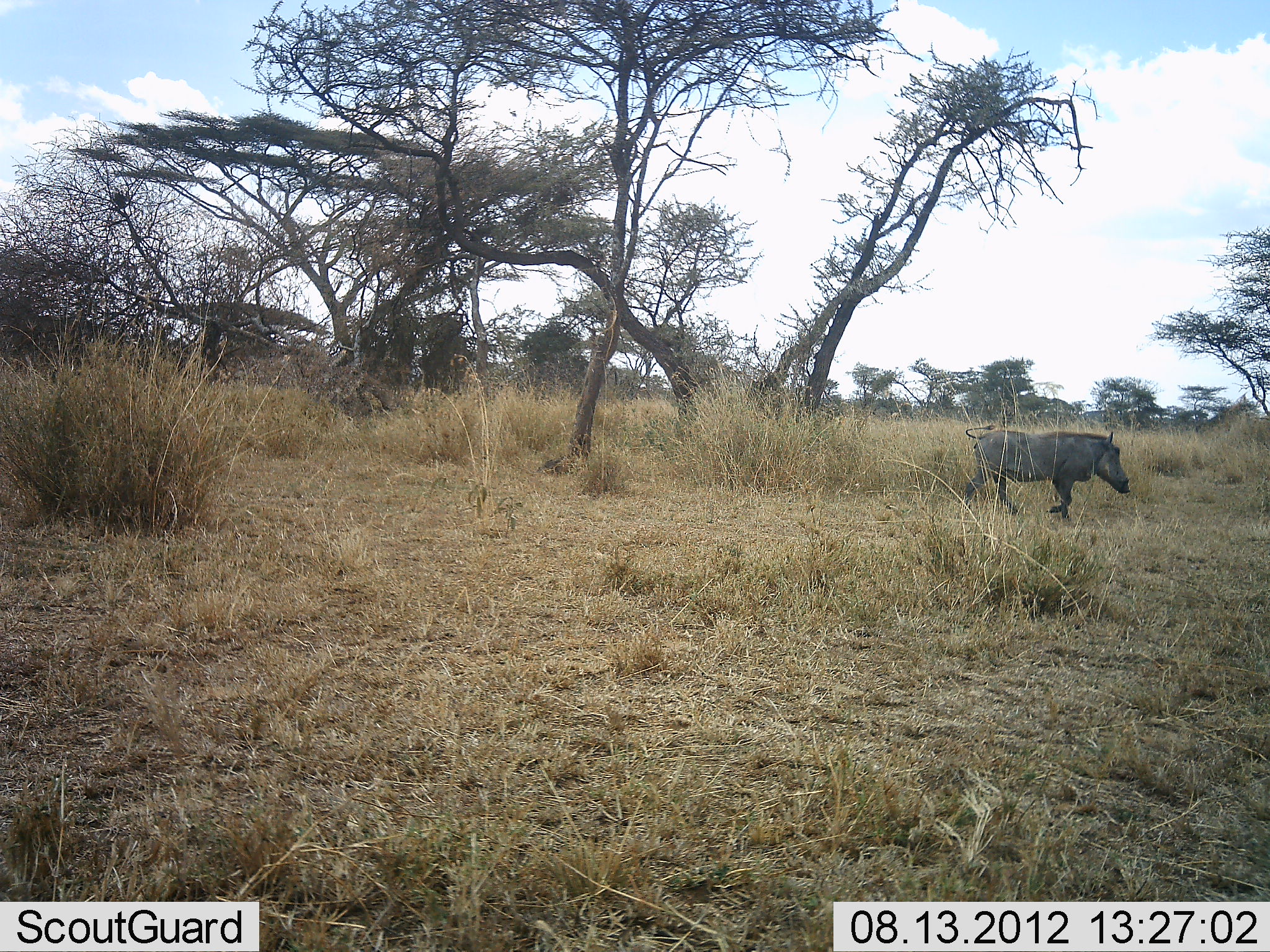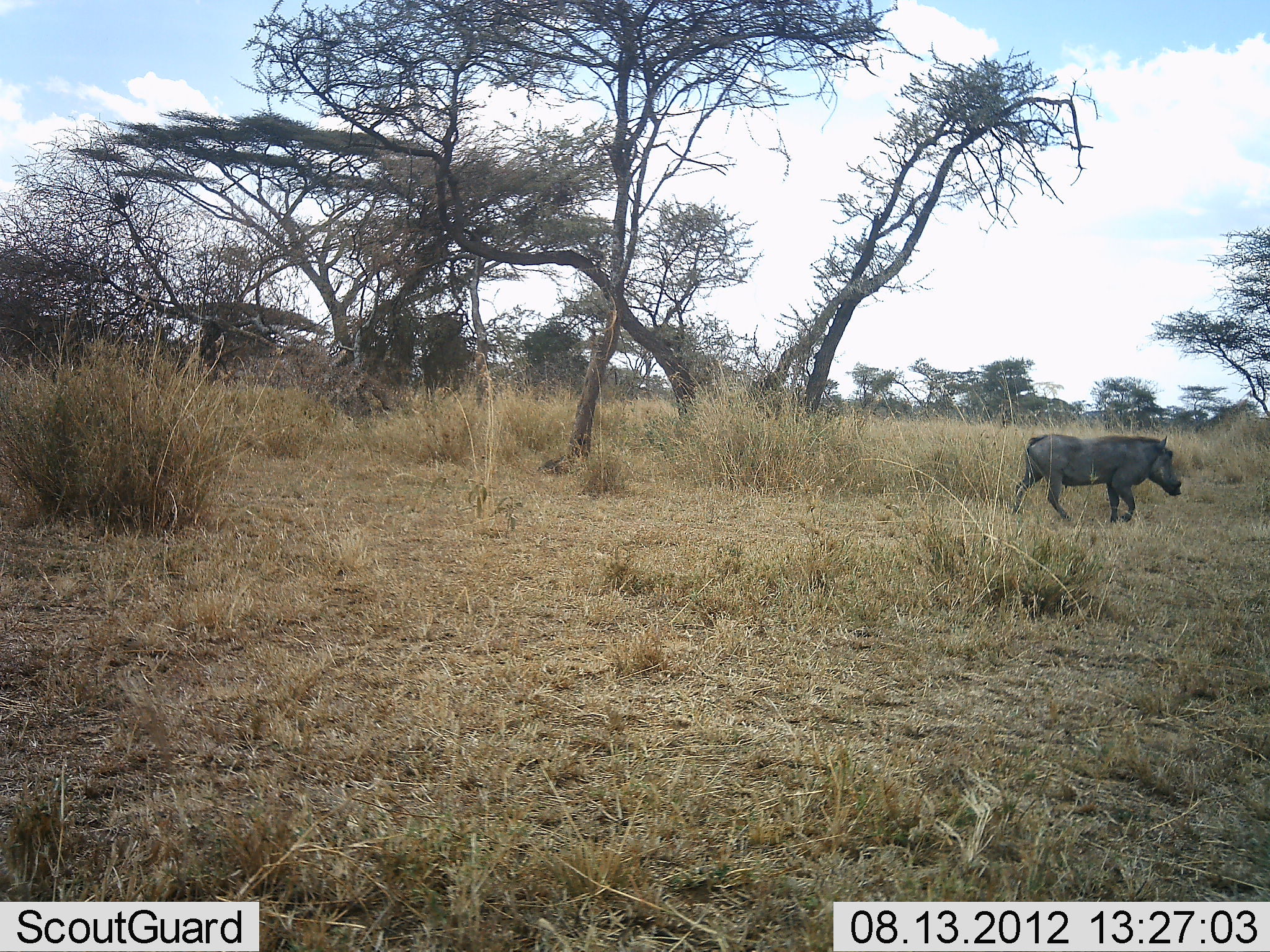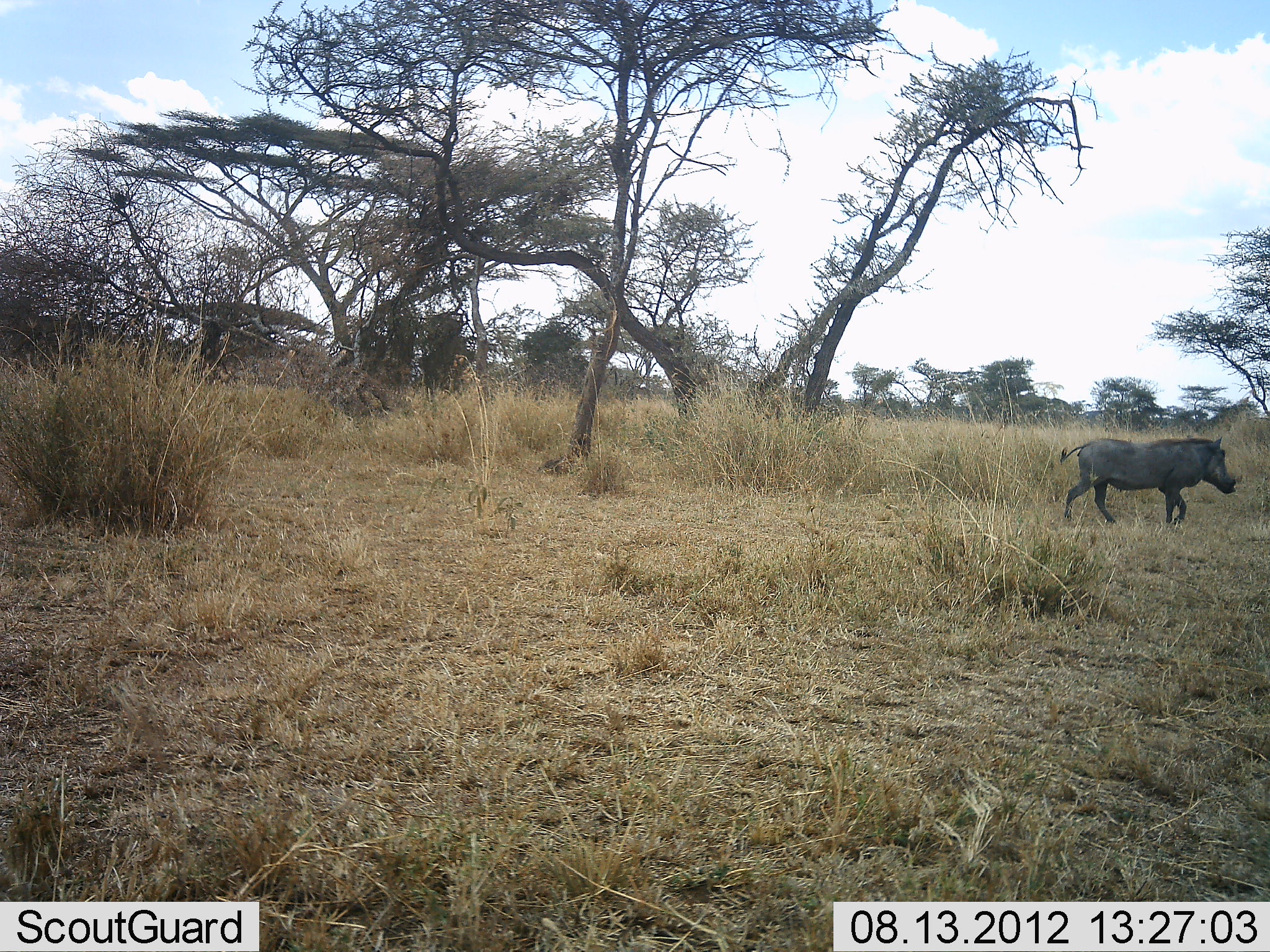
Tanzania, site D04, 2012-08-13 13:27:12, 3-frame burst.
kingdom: Animalia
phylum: Chordata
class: Mammalia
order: Artiodactyla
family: Suidae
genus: Phacochoerus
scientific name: Phacochoerus africanus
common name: warthog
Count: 1.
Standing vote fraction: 0%.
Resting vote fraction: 0%.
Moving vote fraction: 100%.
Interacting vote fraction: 0%.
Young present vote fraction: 0%.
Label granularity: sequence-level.